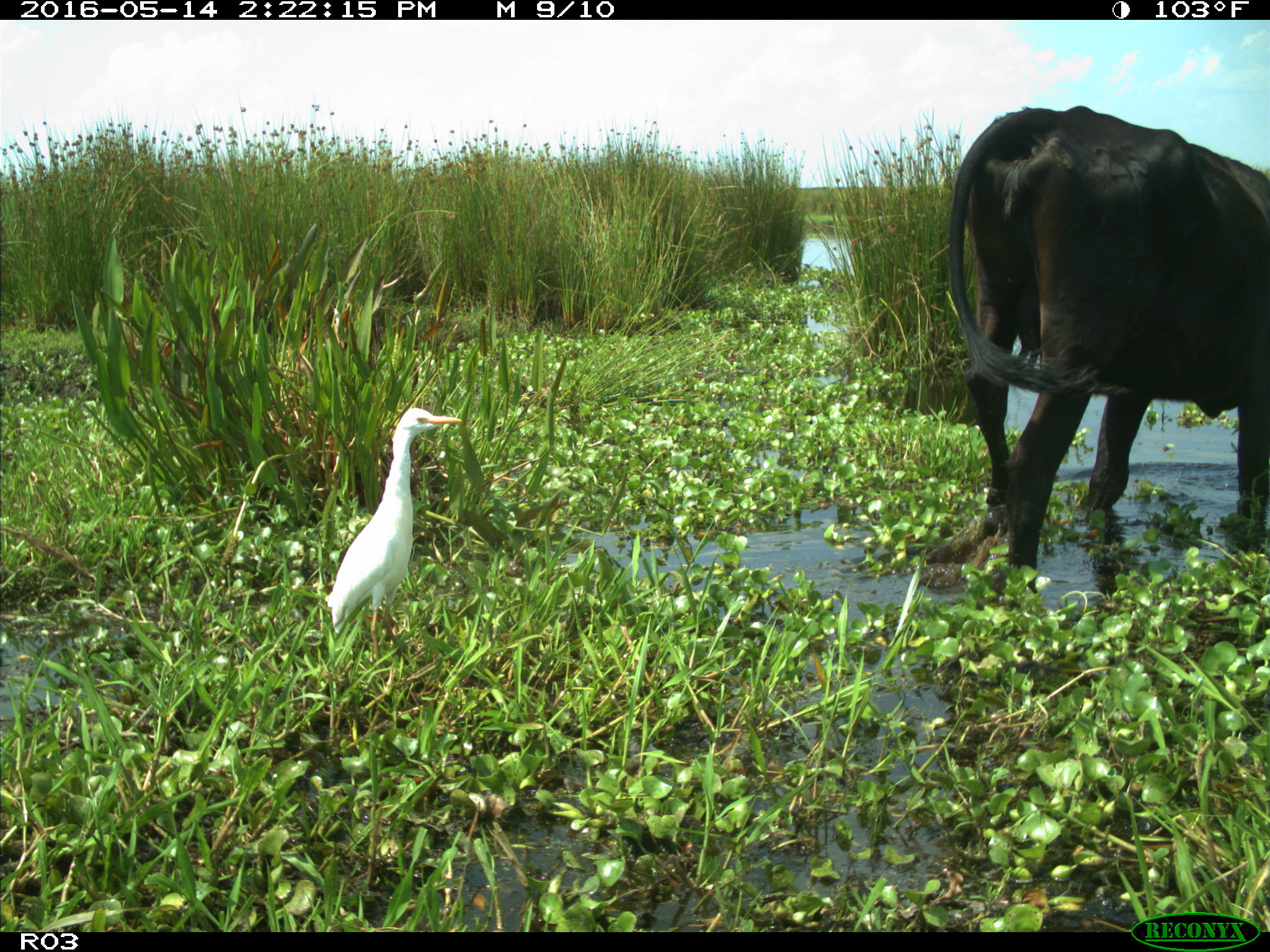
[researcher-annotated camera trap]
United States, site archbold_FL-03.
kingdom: Animalia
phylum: Chordata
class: Mammalia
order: Artiodactyla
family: Bovidae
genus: Bos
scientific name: Bos taurus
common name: domestic cow